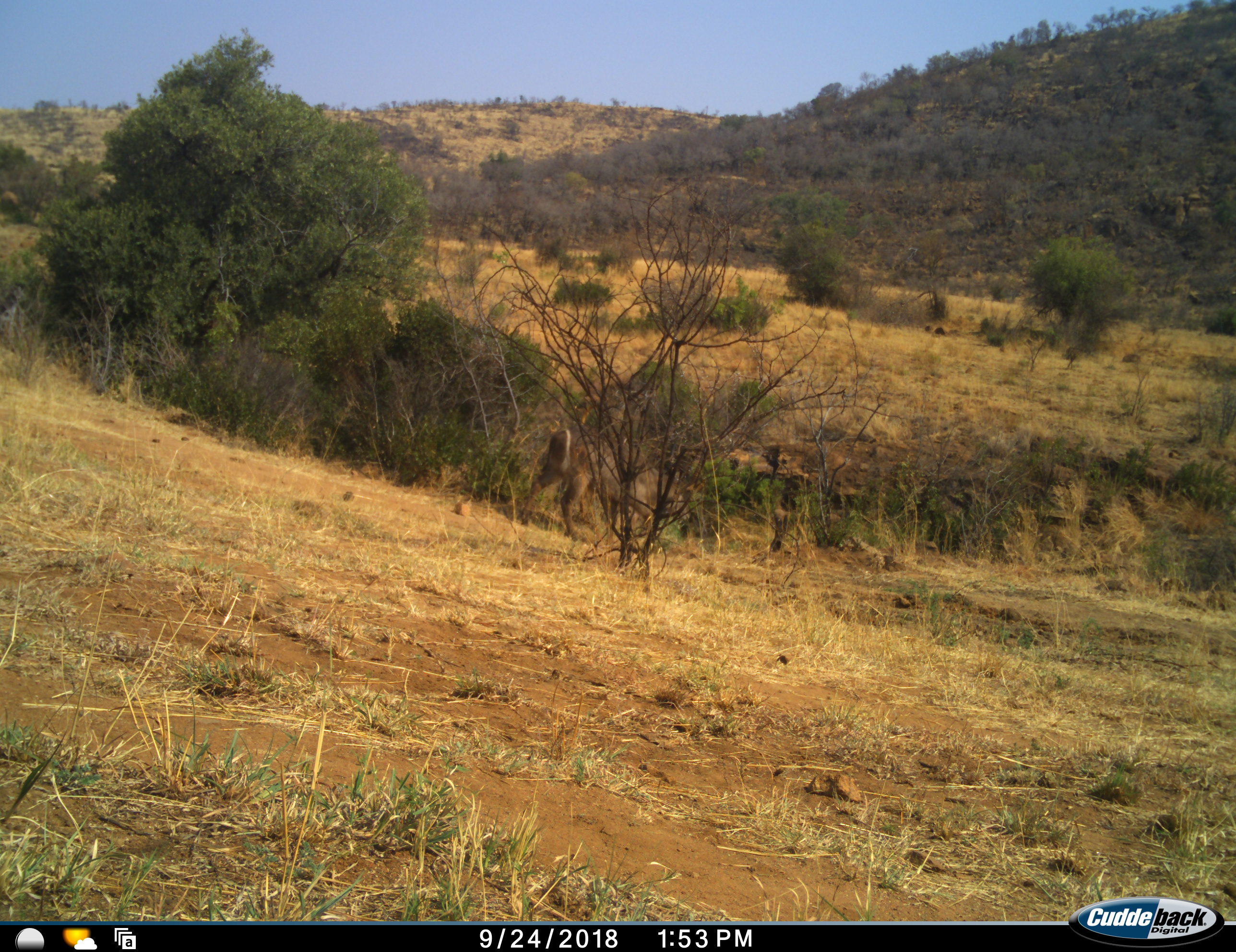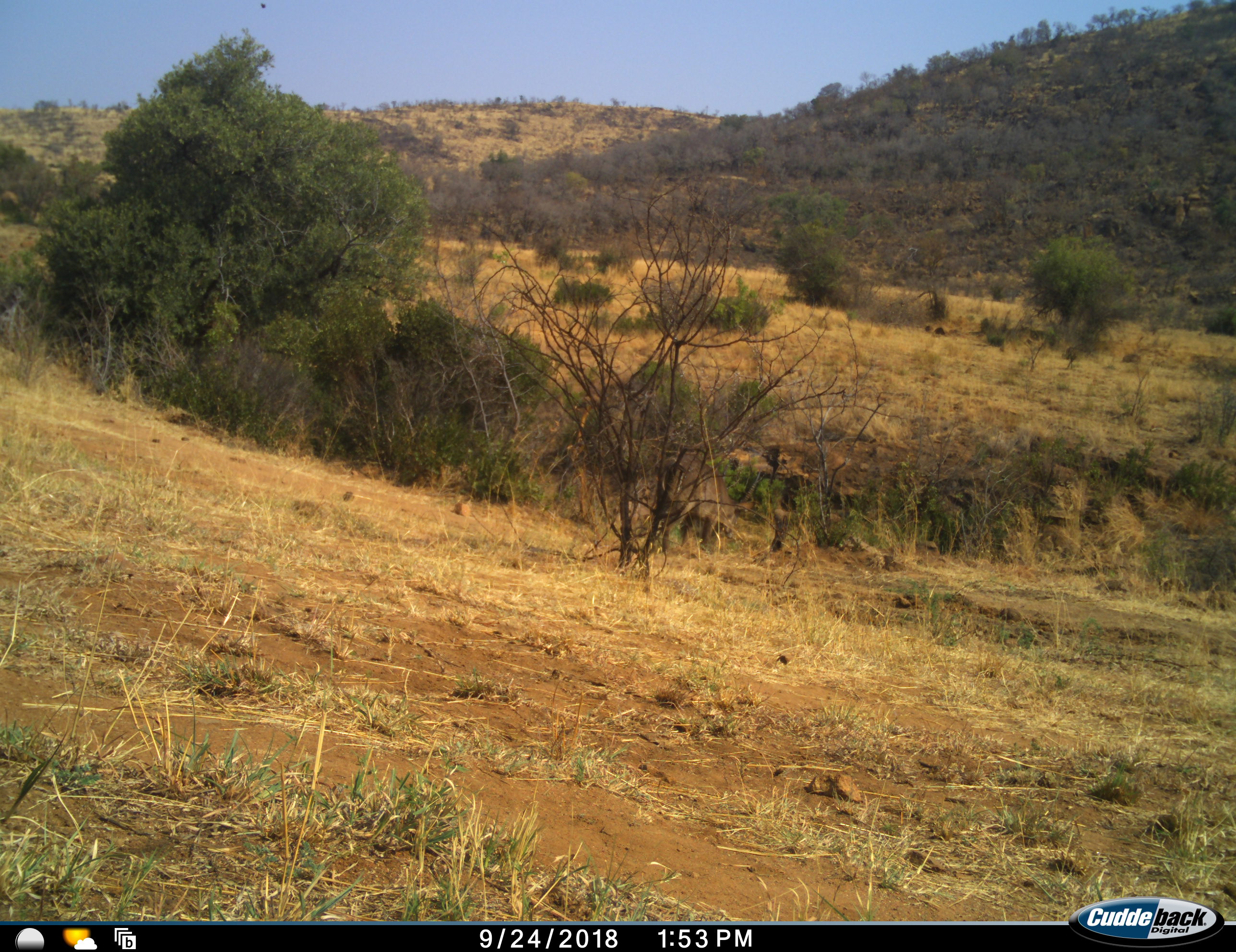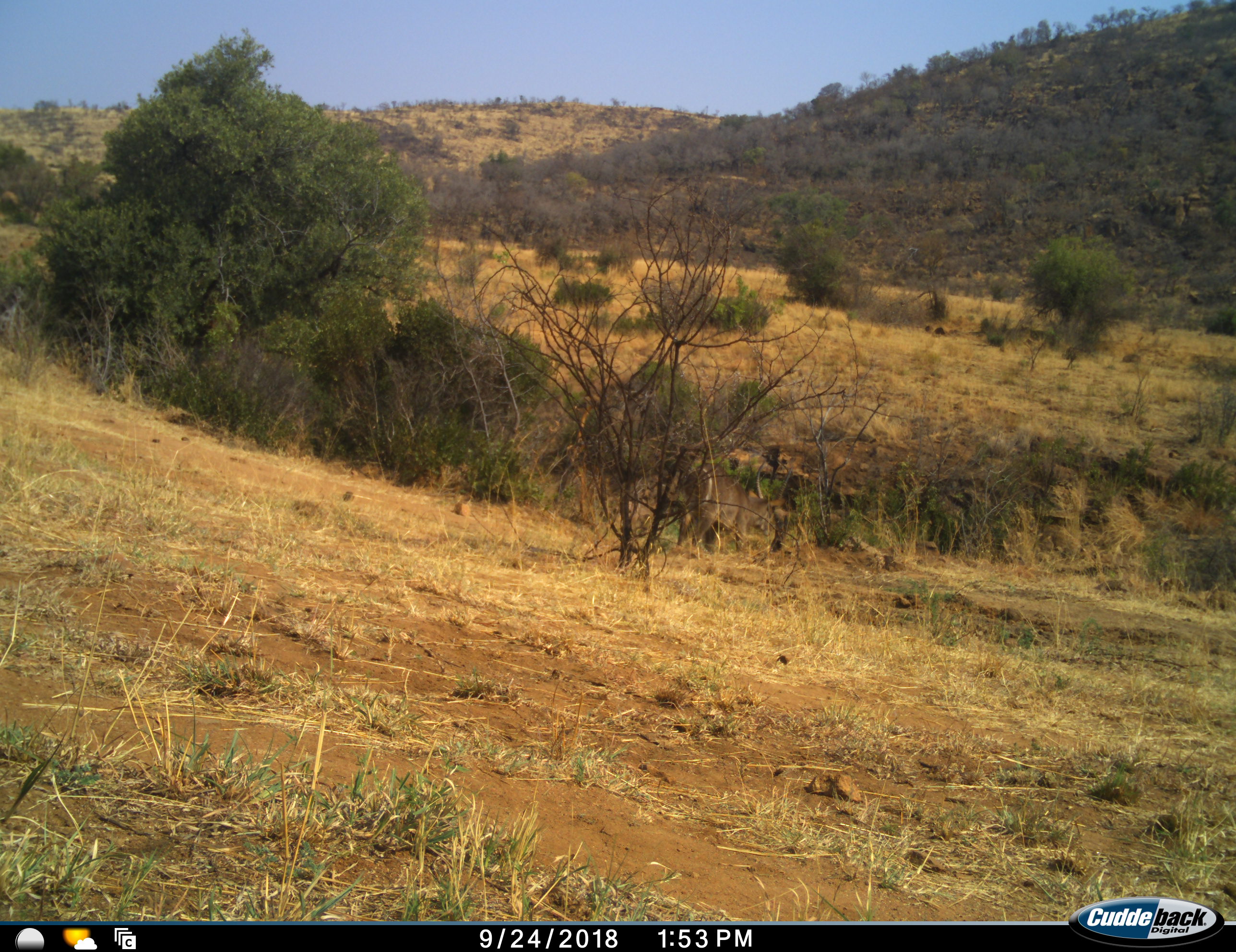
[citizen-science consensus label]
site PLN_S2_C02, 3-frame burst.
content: unidentified animal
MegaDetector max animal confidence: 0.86